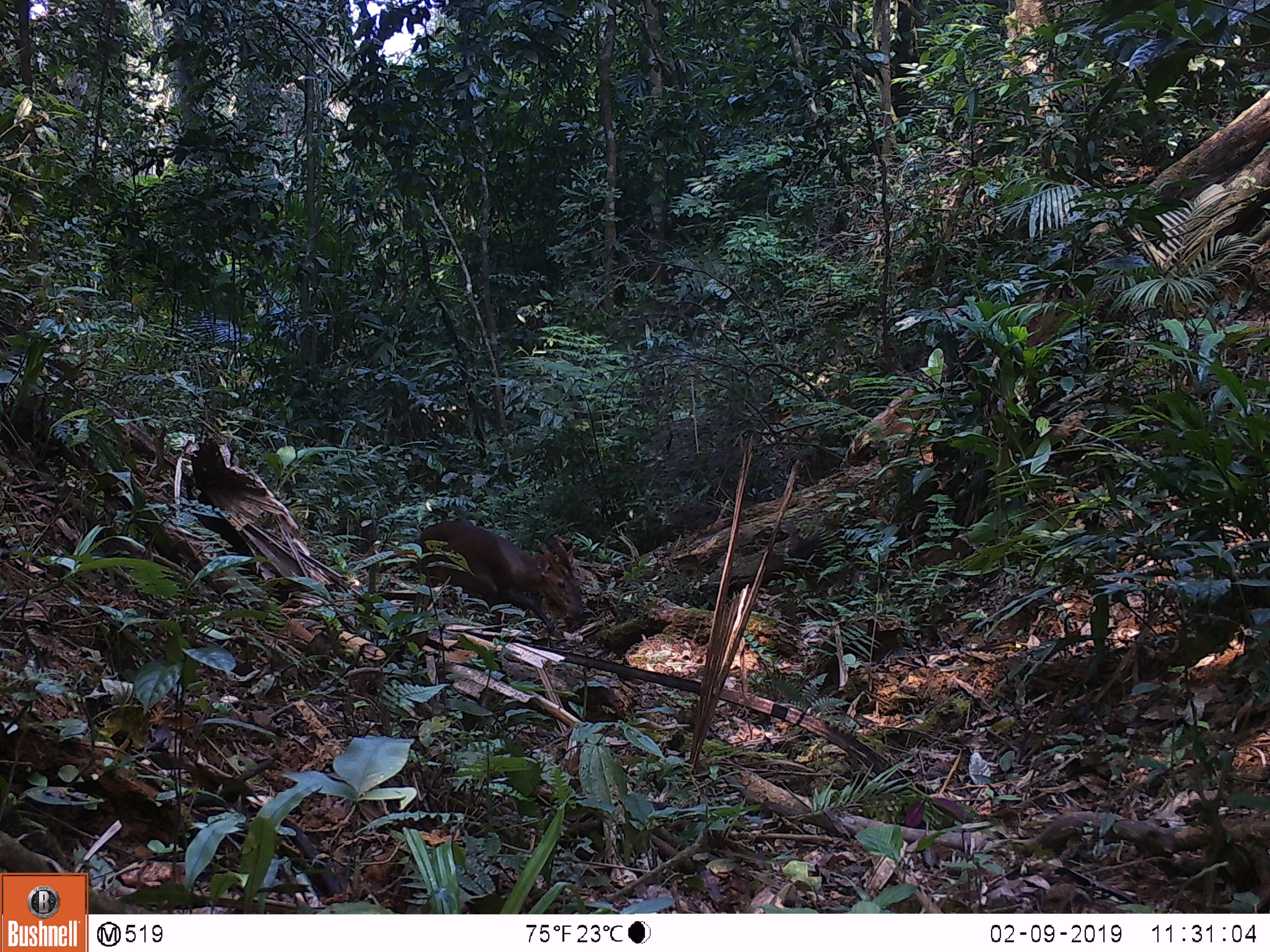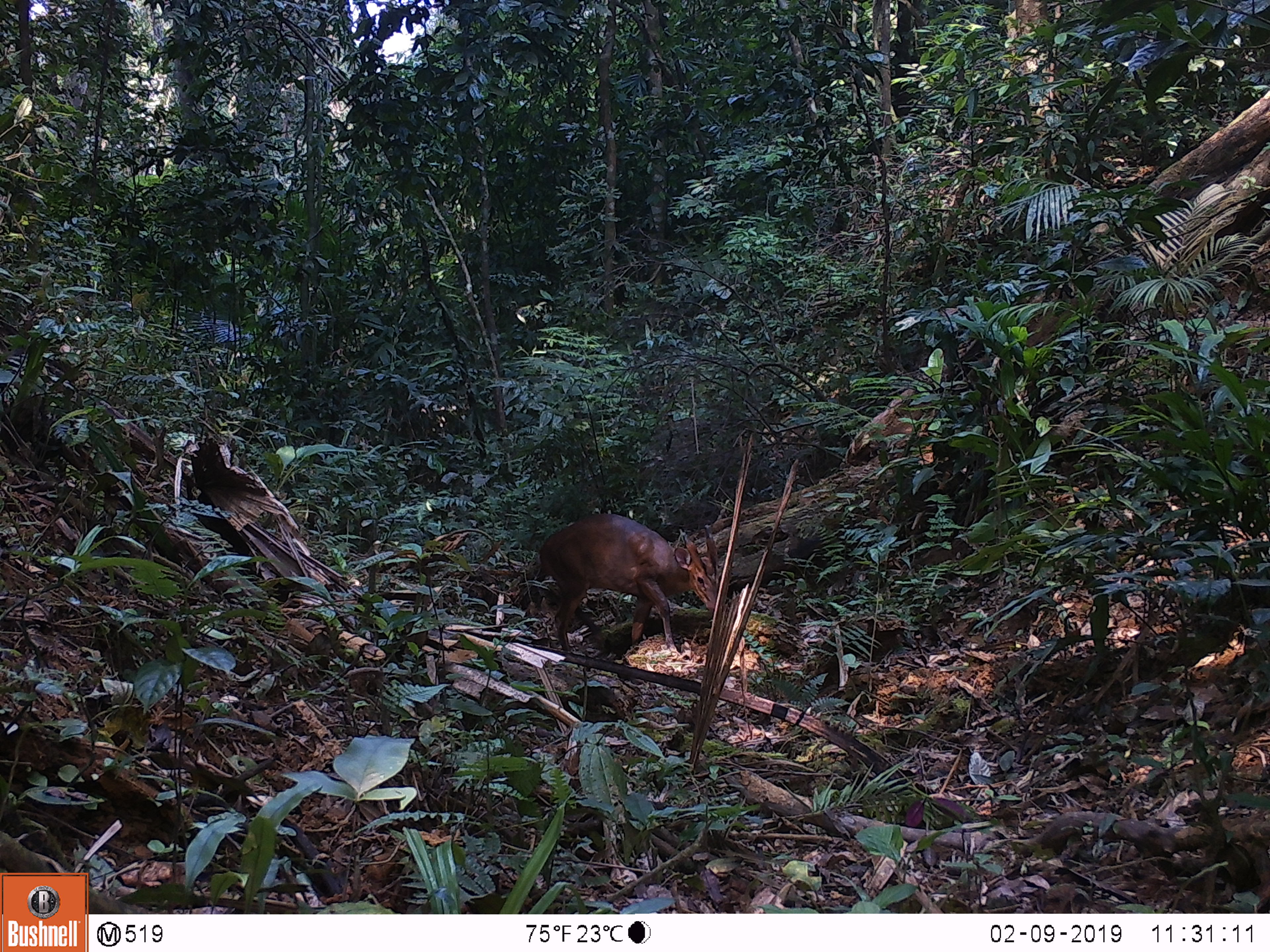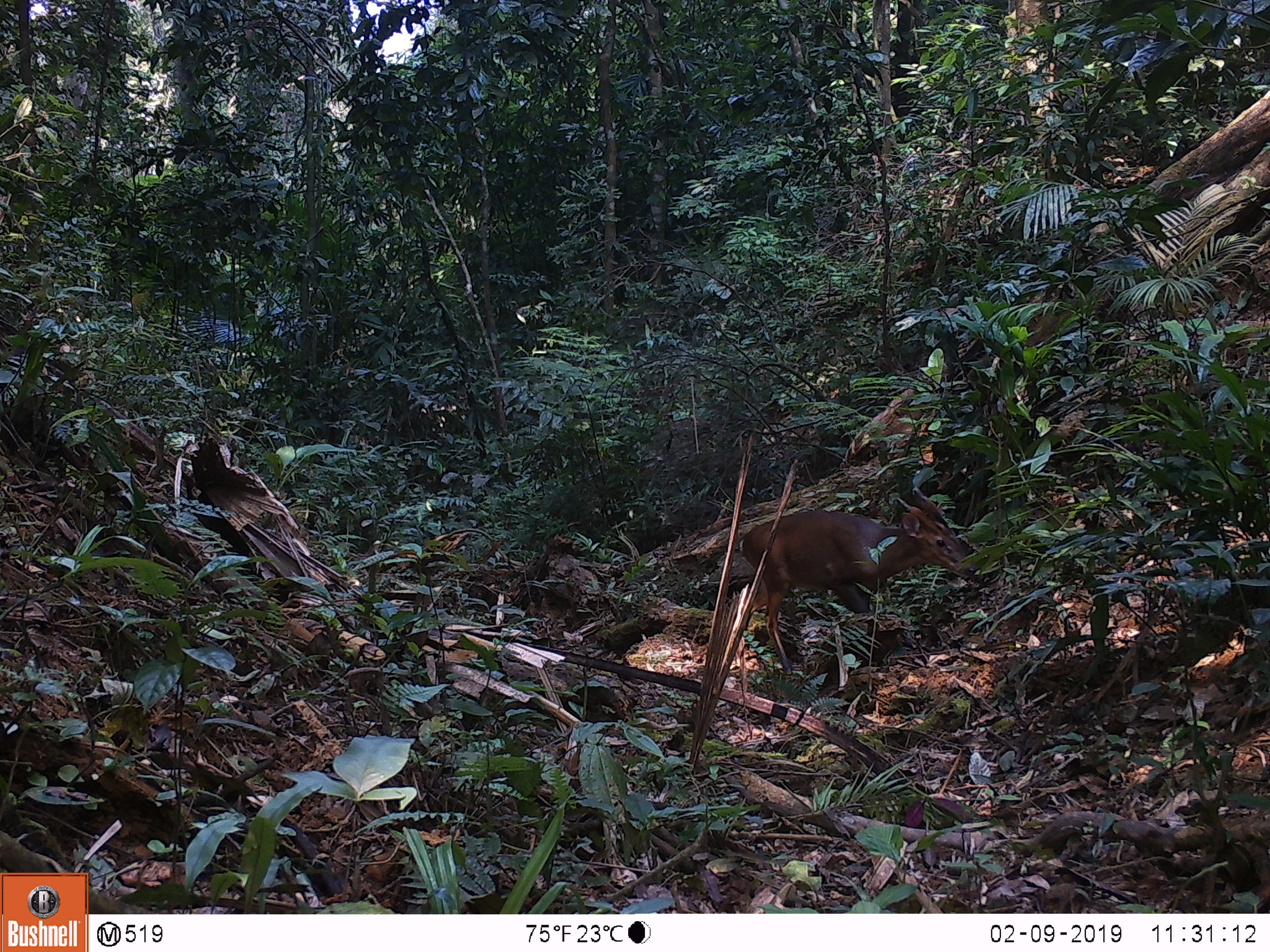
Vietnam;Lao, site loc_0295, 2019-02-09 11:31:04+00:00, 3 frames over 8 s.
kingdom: Animalia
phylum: Chordata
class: Mammalia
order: Artiodactyla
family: Cervidae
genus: Muntiacus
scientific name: Muntiacus vuquangensis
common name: large-antlered muntjac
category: large antlered muntjac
Large antlered muntjac (large-antlered muntjac) (Muntiacus vuquangensis). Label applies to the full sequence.